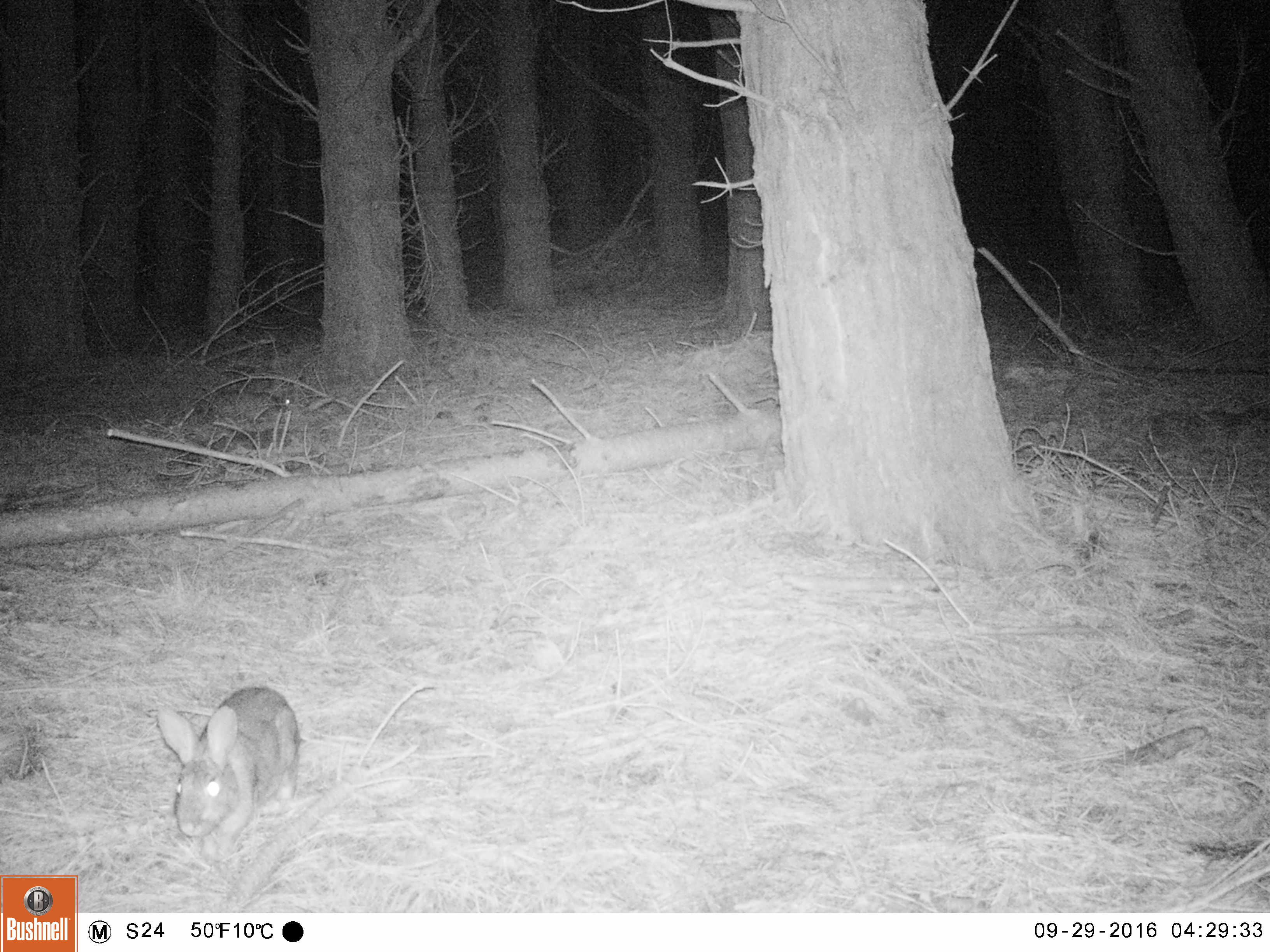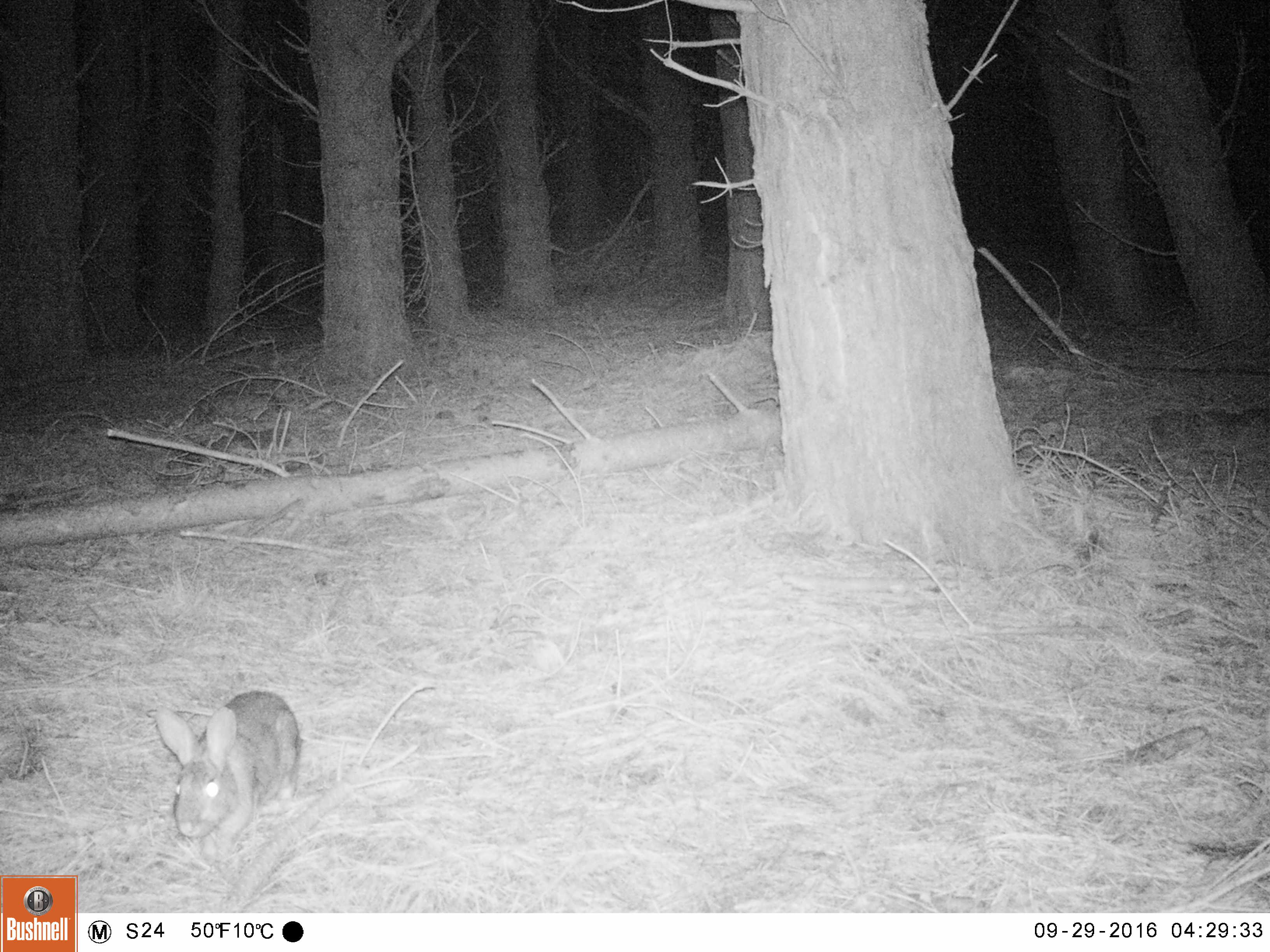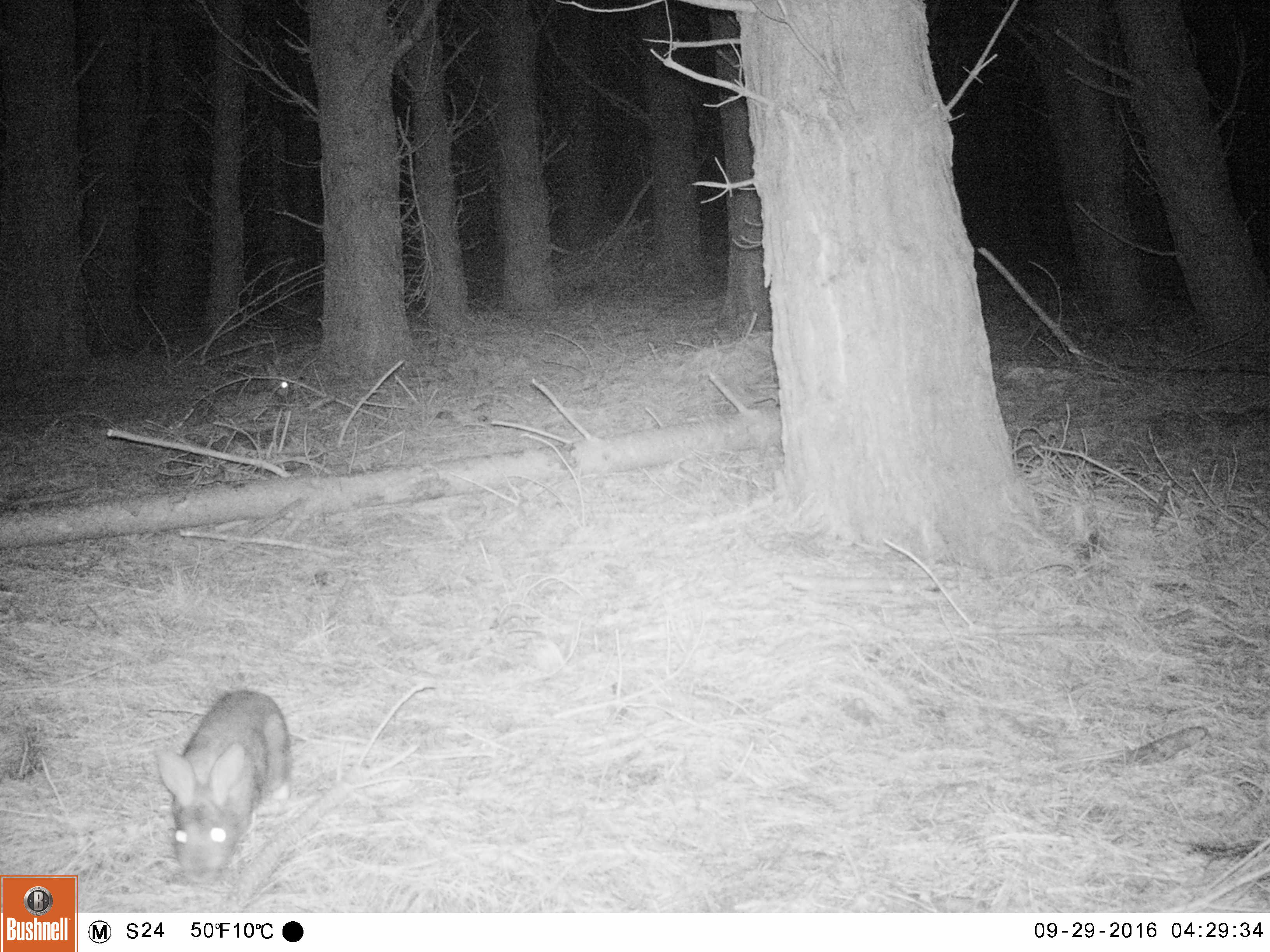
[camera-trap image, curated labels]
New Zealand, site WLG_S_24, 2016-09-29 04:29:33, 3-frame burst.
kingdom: Animalia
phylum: Chordata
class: Mammalia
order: Lagomorpha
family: Leporidae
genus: Oryctolagus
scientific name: Oryctolagus cuniculus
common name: european rabbit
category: rabbit